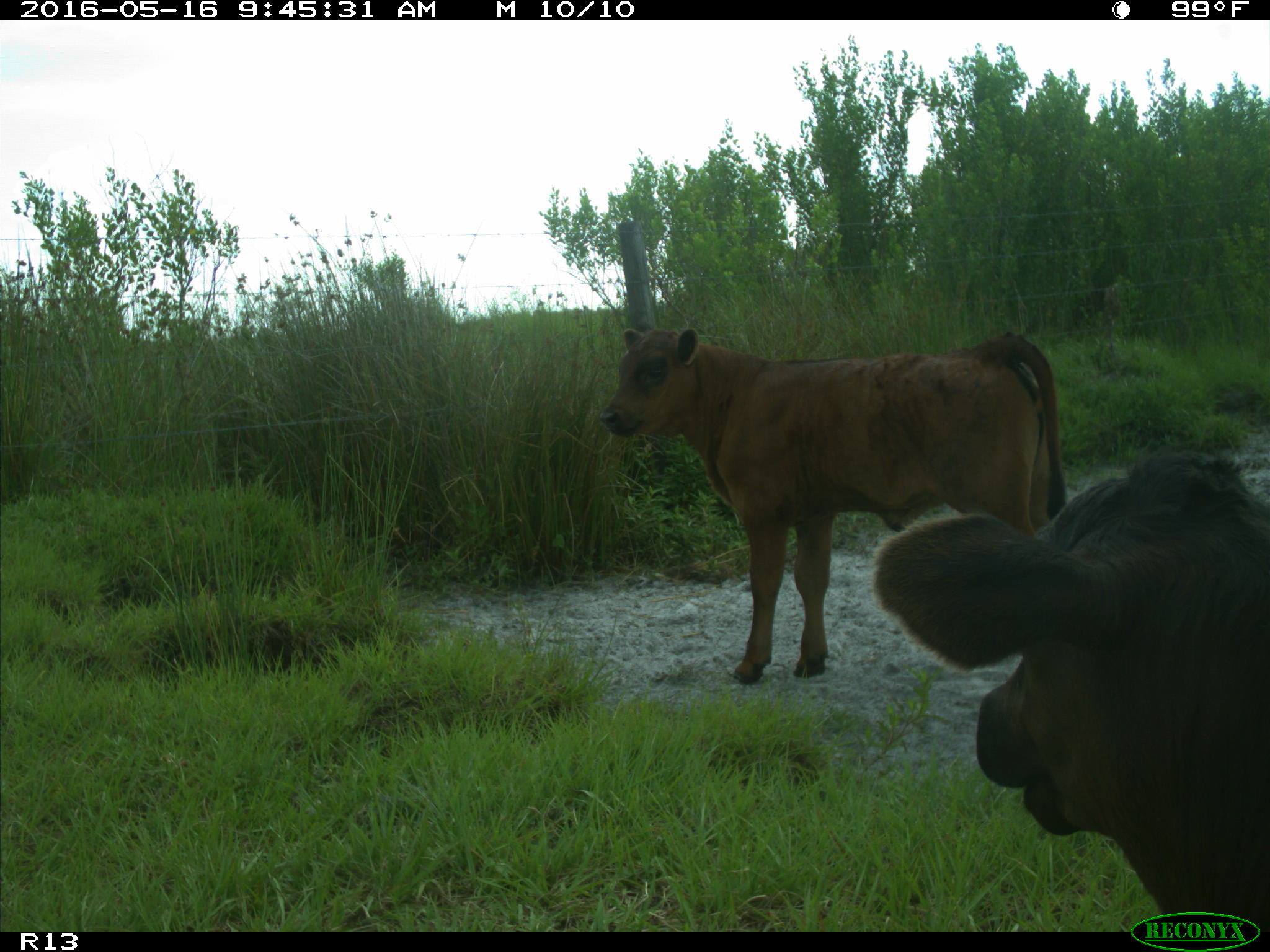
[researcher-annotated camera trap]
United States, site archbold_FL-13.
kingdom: Animalia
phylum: Chordata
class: Mammalia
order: Artiodactyla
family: Bovidae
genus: Bos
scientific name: Bos taurus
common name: domestic cow